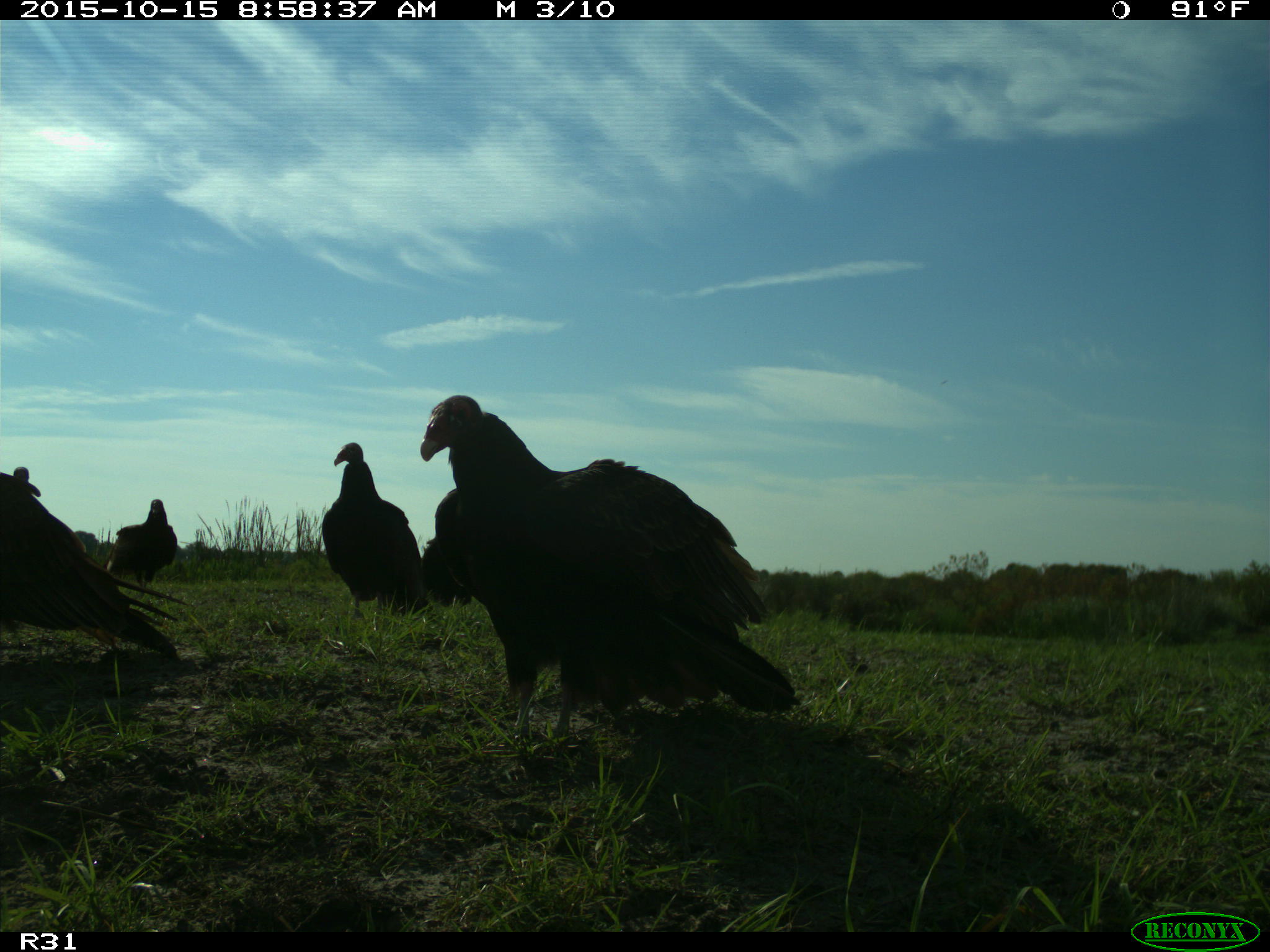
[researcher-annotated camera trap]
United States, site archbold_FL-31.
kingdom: Animalia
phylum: Chordata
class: Aves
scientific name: Aves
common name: birds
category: unidentified bird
Unidentified bird (birds) (Aves).